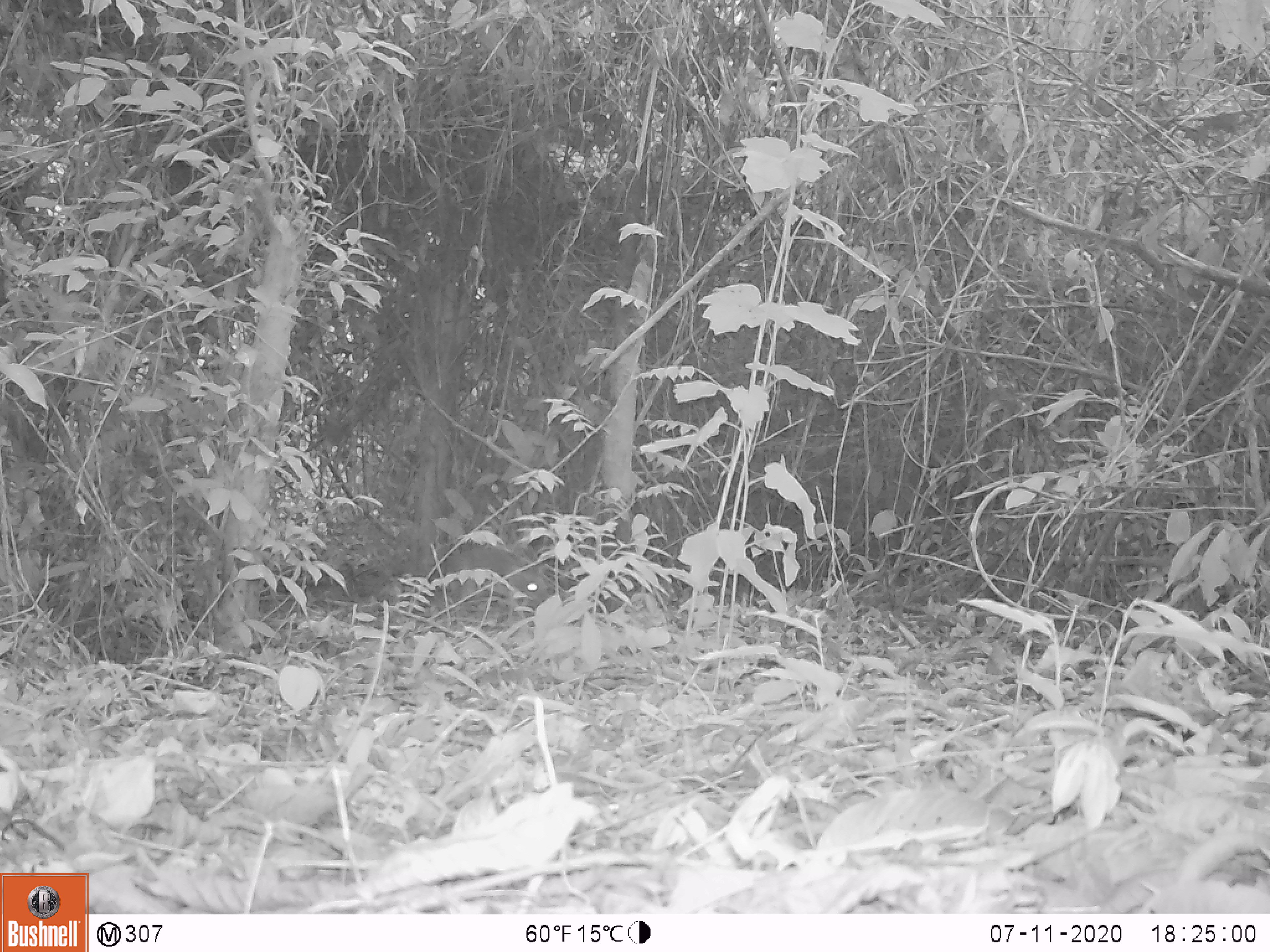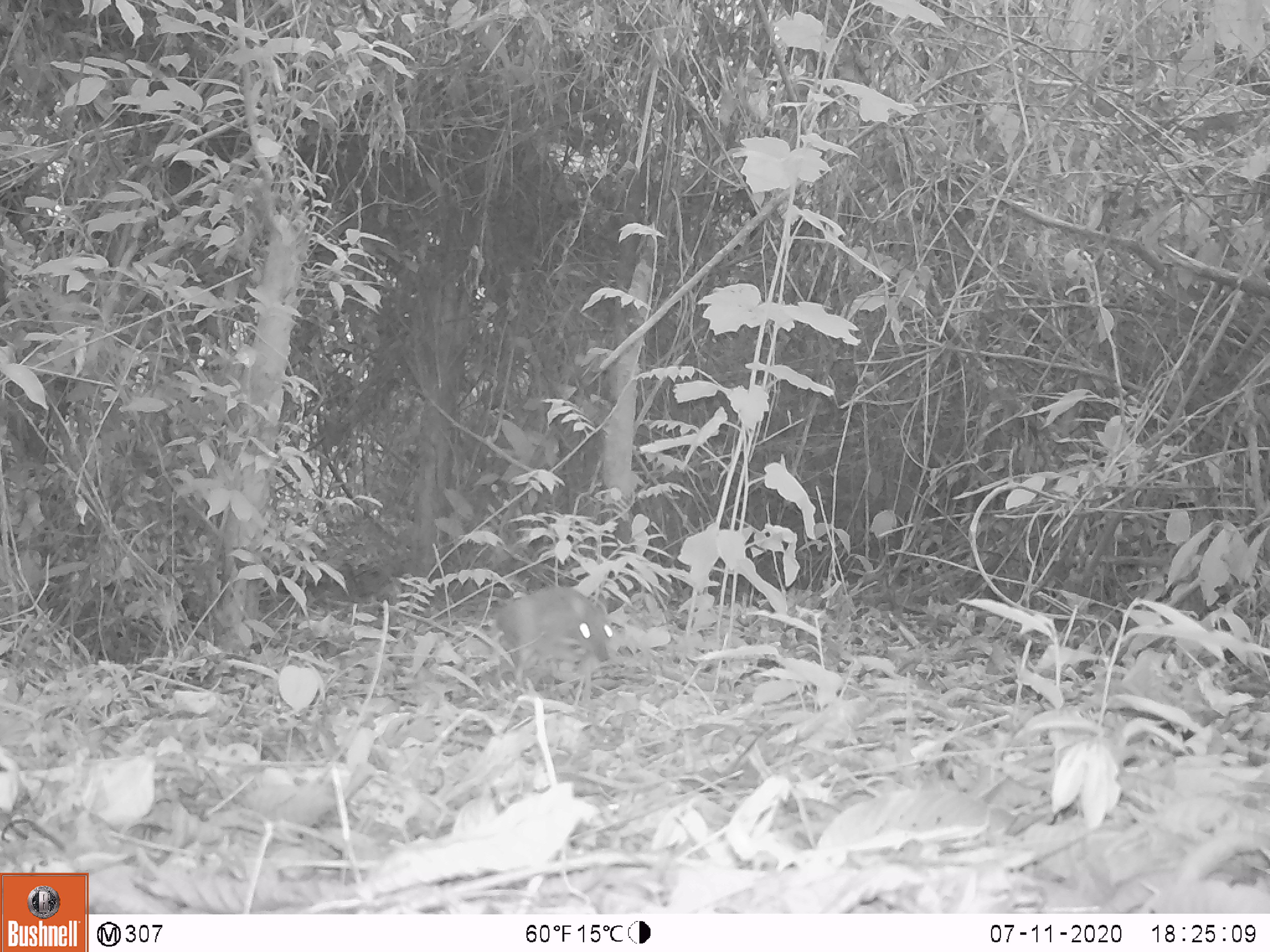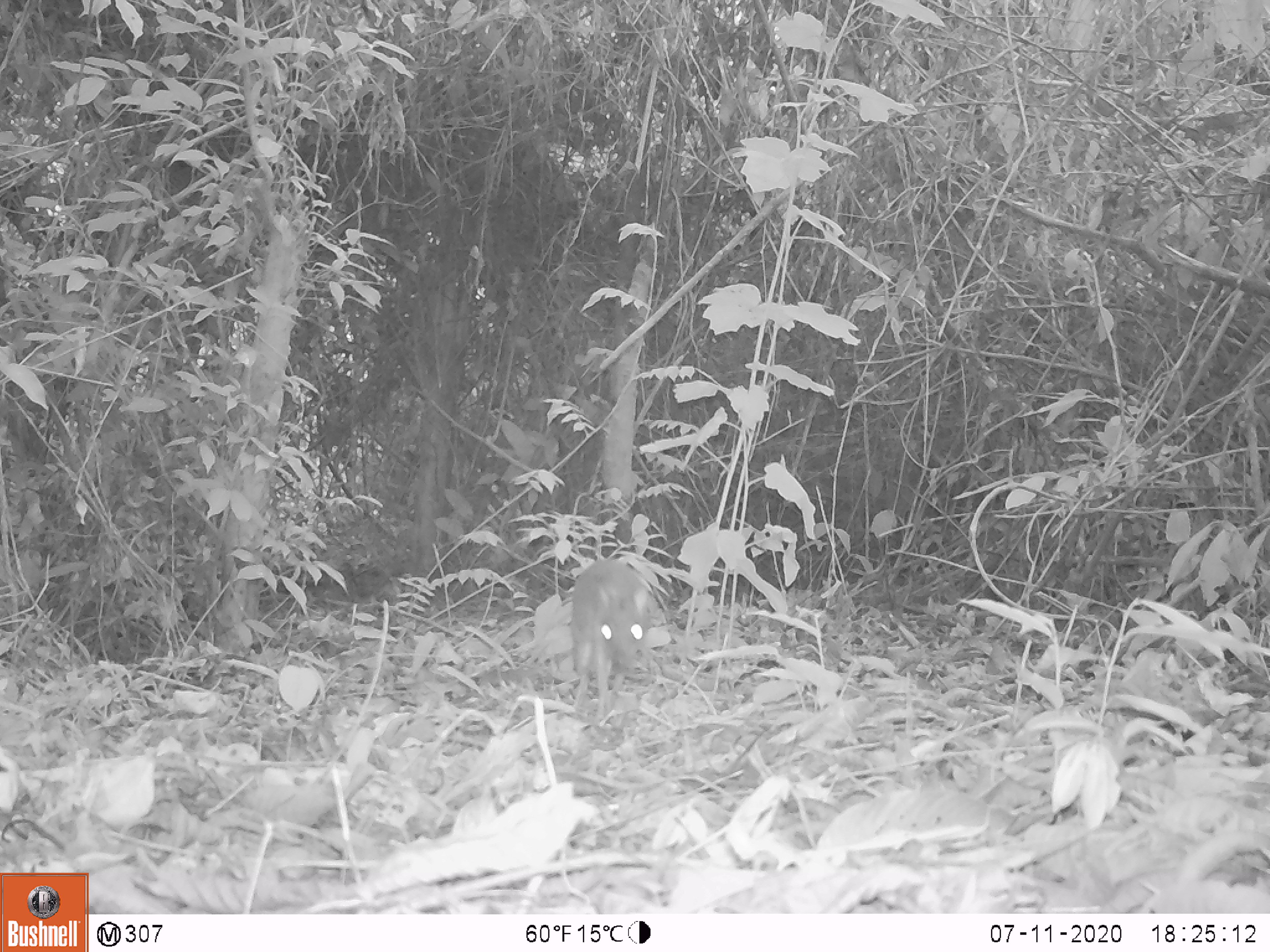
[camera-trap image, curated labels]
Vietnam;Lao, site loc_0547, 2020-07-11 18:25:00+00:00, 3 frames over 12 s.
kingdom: Animalia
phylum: Chordata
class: Mammalia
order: Artiodactyla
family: Tragulidae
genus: Moschiola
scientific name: Moschiola meminna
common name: chevrotain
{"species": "chevrotain (Moschiola meminna)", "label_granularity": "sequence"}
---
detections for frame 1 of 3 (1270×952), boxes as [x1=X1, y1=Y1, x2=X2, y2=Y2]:
chevrotain: [x1=443, y1=548, x2=550, y2=623]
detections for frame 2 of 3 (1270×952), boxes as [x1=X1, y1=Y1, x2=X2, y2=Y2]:
chevrotain: [x1=494, y1=586, x2=613, y2=685]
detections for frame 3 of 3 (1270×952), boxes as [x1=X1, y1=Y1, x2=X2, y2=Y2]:
chevrotain: [x1=572, y1=559, x2=652, y2=721]